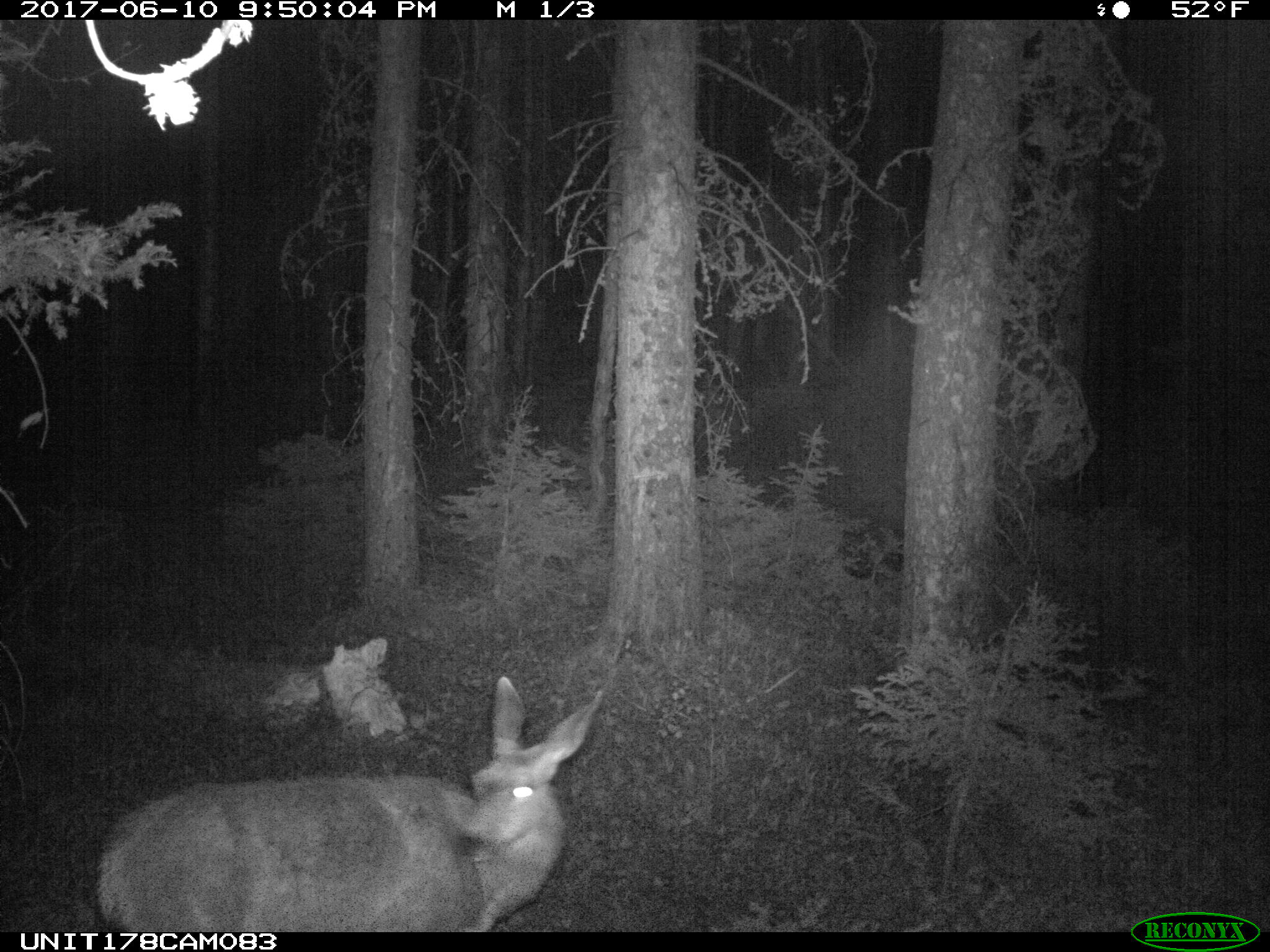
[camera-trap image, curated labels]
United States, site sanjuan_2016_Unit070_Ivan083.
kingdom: Animalia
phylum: Chordata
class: Mammalia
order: Artiodactyla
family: Cervidae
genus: Odocoileus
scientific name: Odocoileus hemionus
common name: mule deer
Odocoileus hemionus (mule deer).